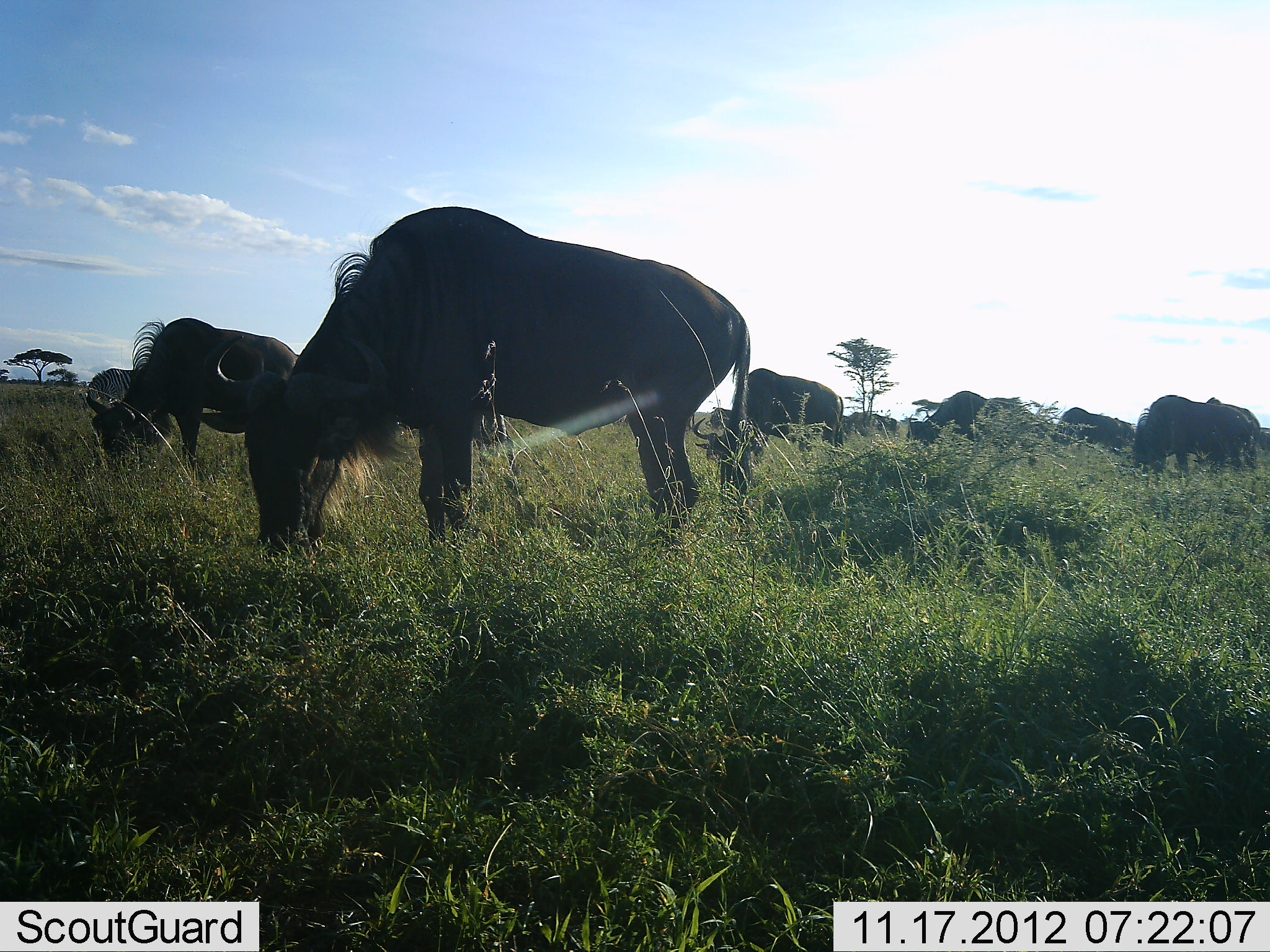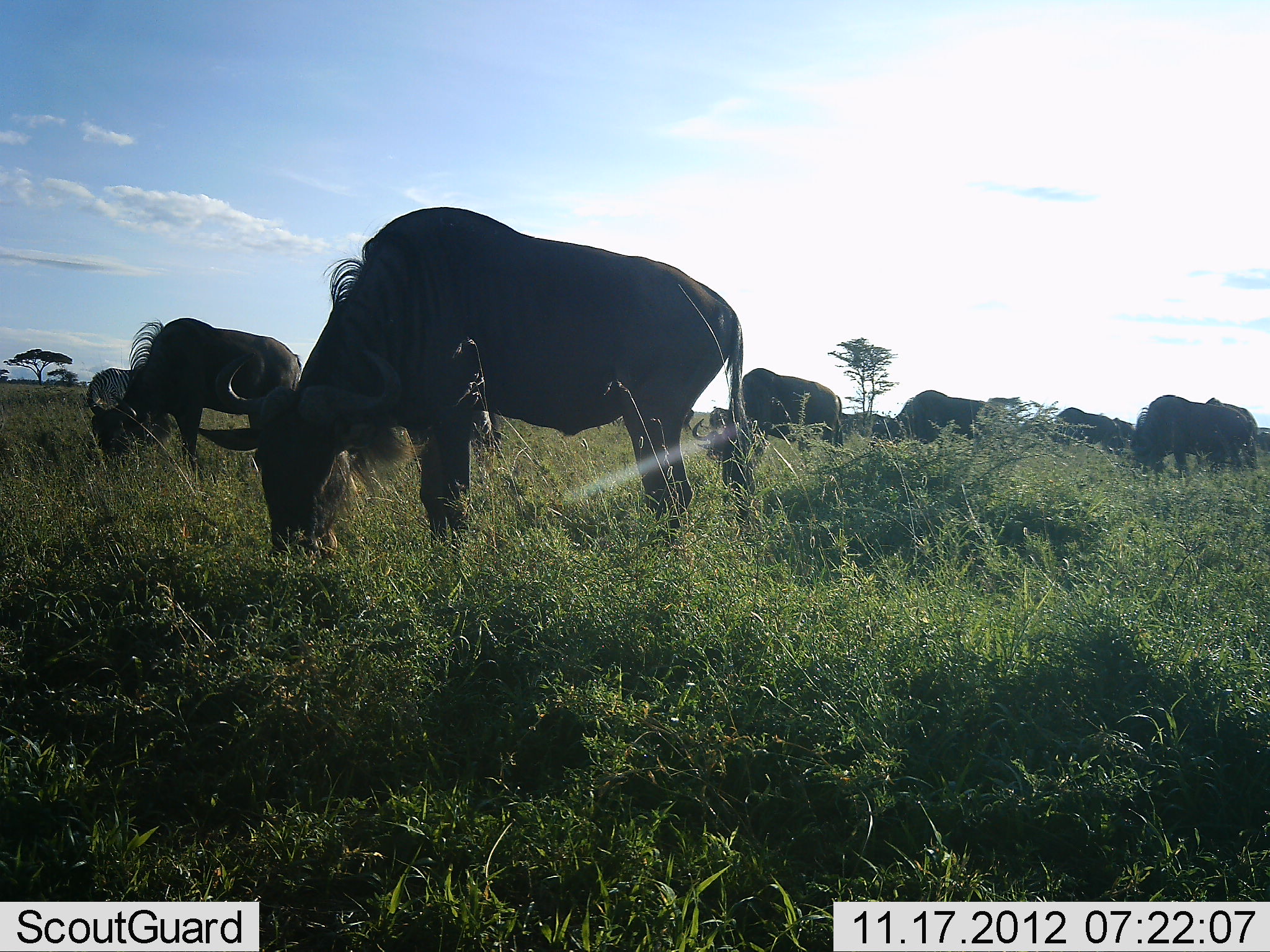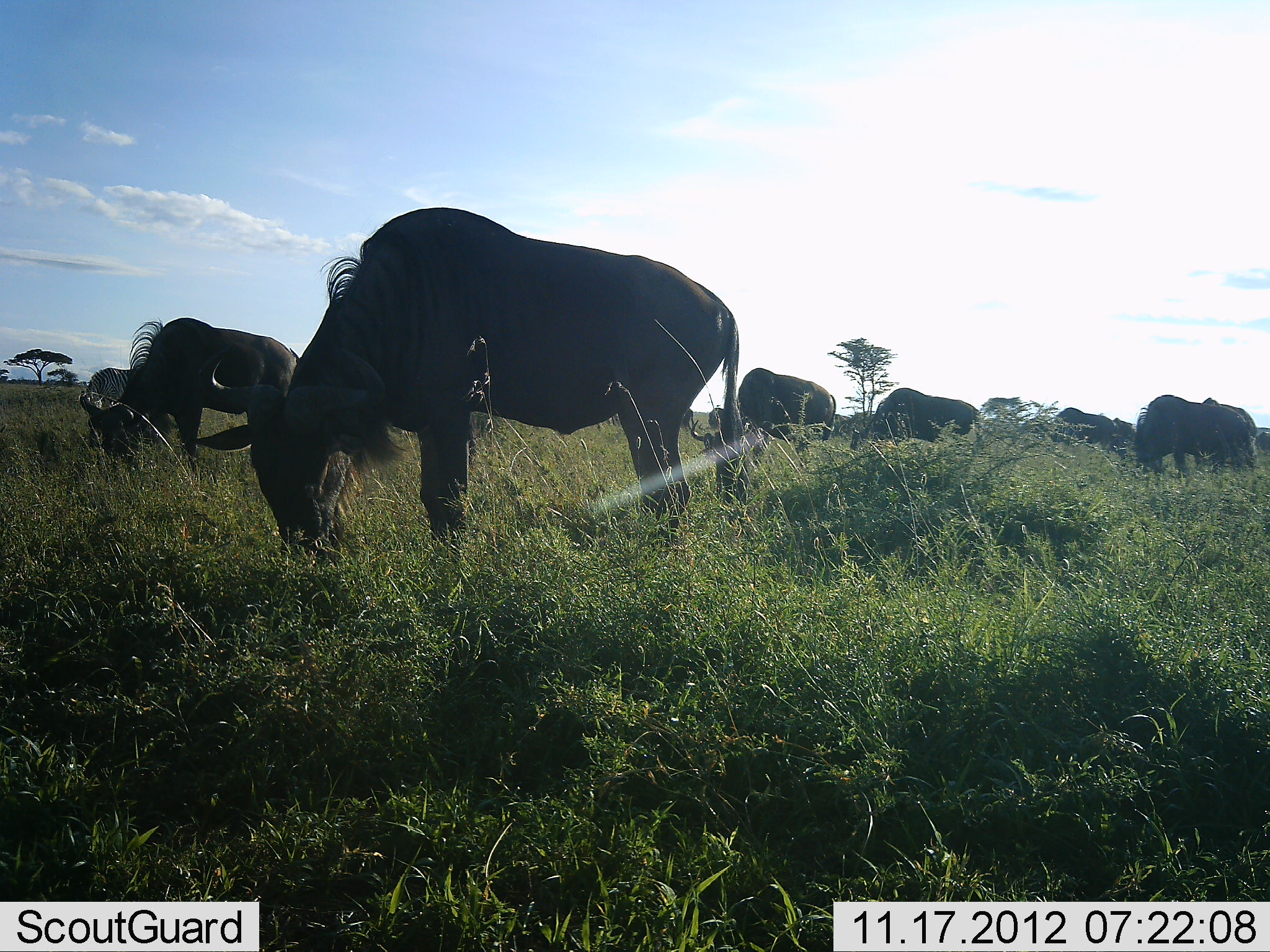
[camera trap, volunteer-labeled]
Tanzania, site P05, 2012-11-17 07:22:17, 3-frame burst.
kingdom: Animalia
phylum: Chordata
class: Mammalia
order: Artiodactyla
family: Bovidae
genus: Connochaetes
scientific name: Connochaetes taurinus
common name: blue wildebeest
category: wildebeest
Wildebeest (blue wildebeest) (Connochaetes taurinus), count 10. Behavior (volunteer vote fractions): standing 20%, resting 0%, moving 10%, interacting 0%. Young present (vote fraction): 0%. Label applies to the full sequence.